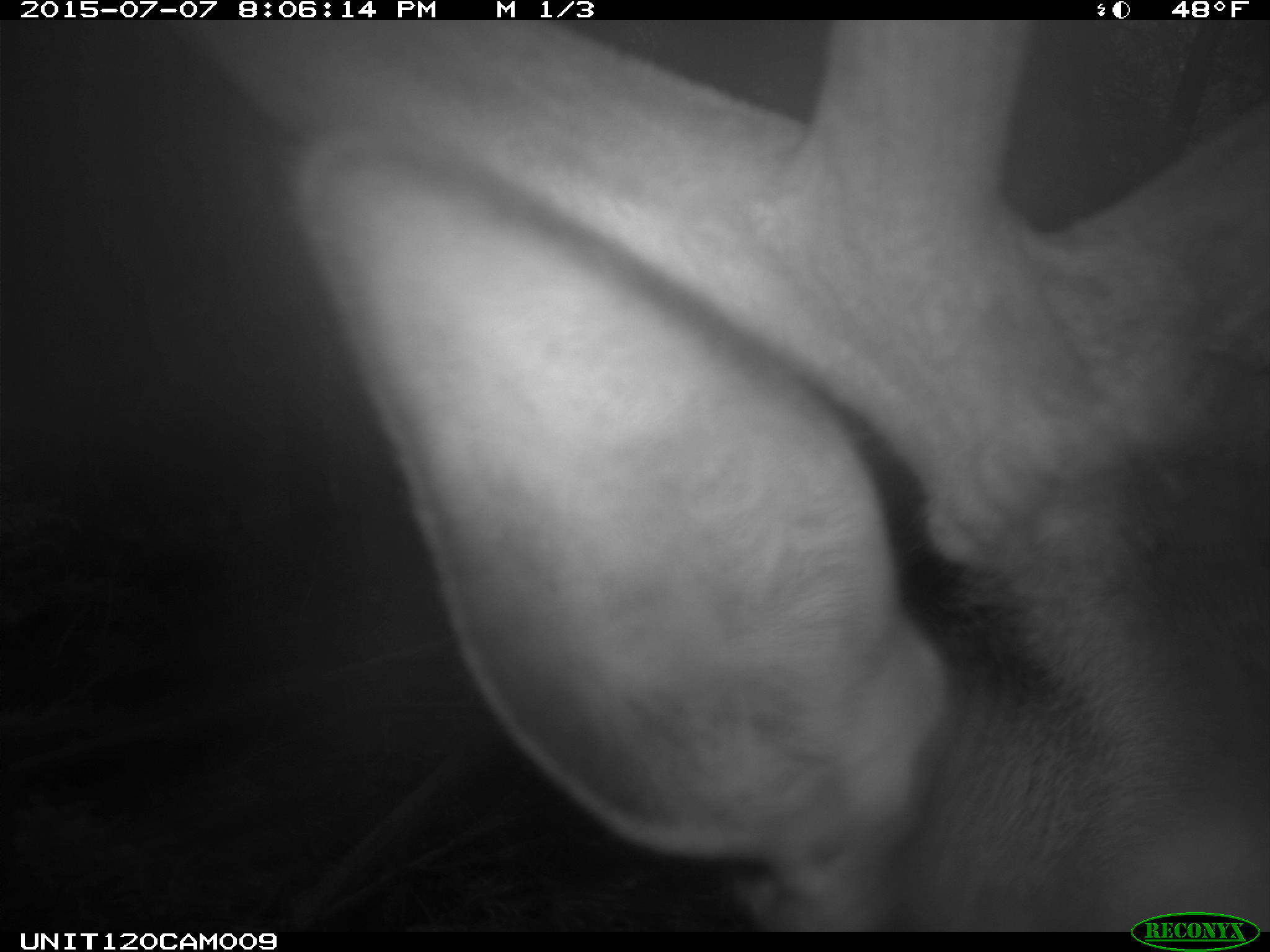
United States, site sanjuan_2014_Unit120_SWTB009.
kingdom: Animalia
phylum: Chordata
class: Mammalia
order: Artiodactyla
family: Cervidae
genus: Cervus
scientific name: Cervus elaphus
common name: red deer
Cervus elaphus (red deer).